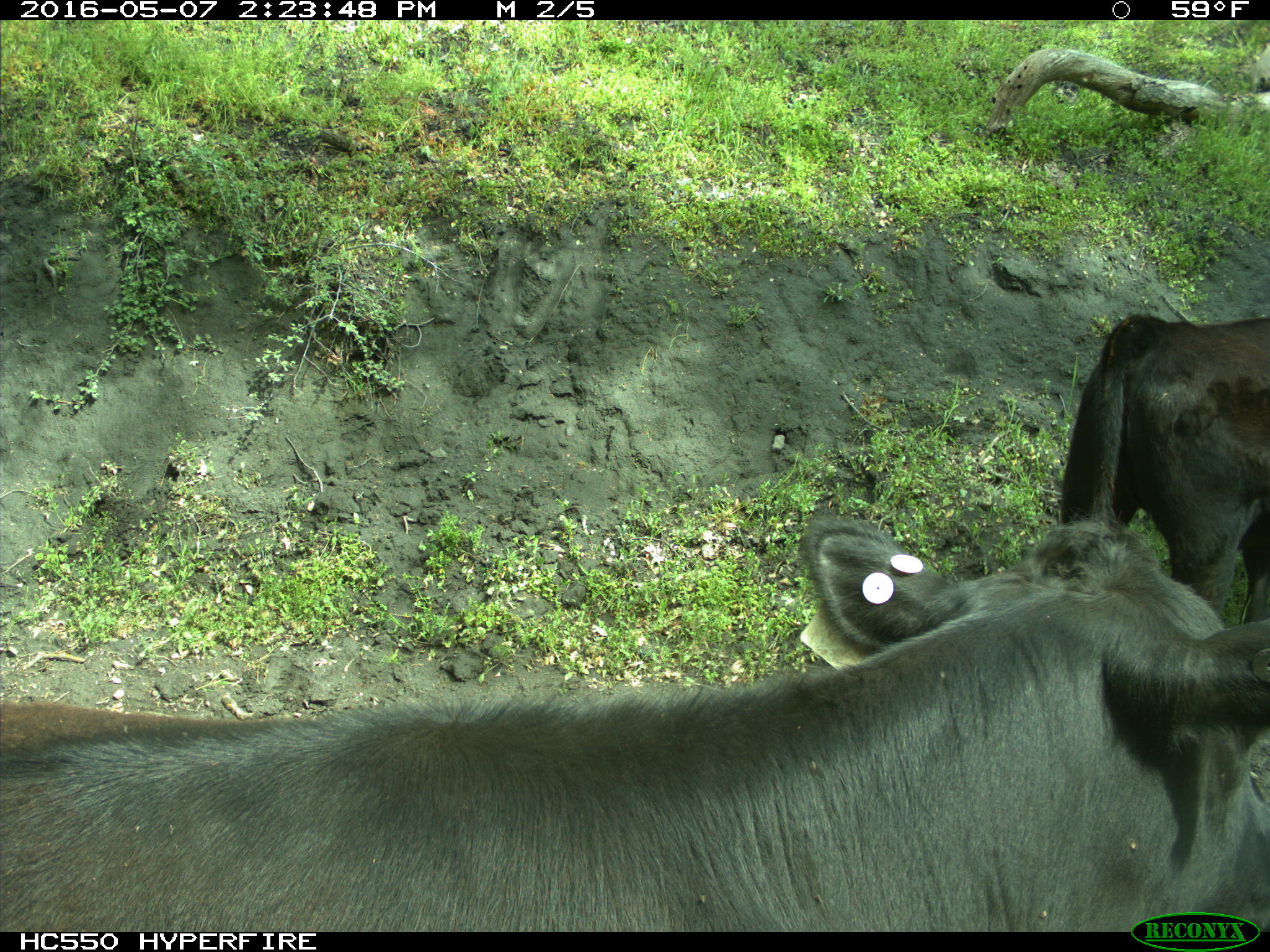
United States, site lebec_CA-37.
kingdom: Animalia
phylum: Chordata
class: Mammalia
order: Artiodactyla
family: Bovidae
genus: Bos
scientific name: Bos taurus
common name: domestic cow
Bos taurus (domestic cow).